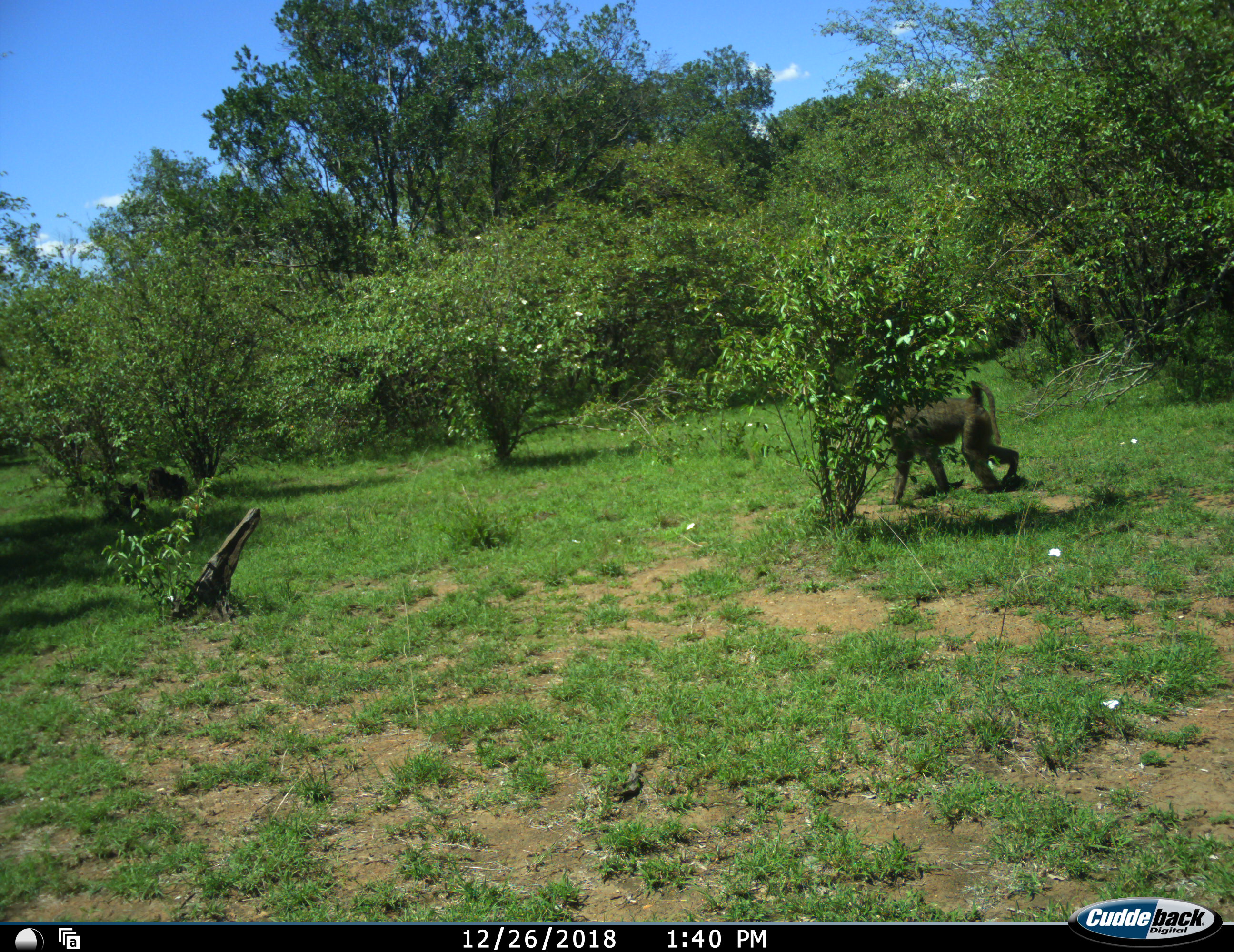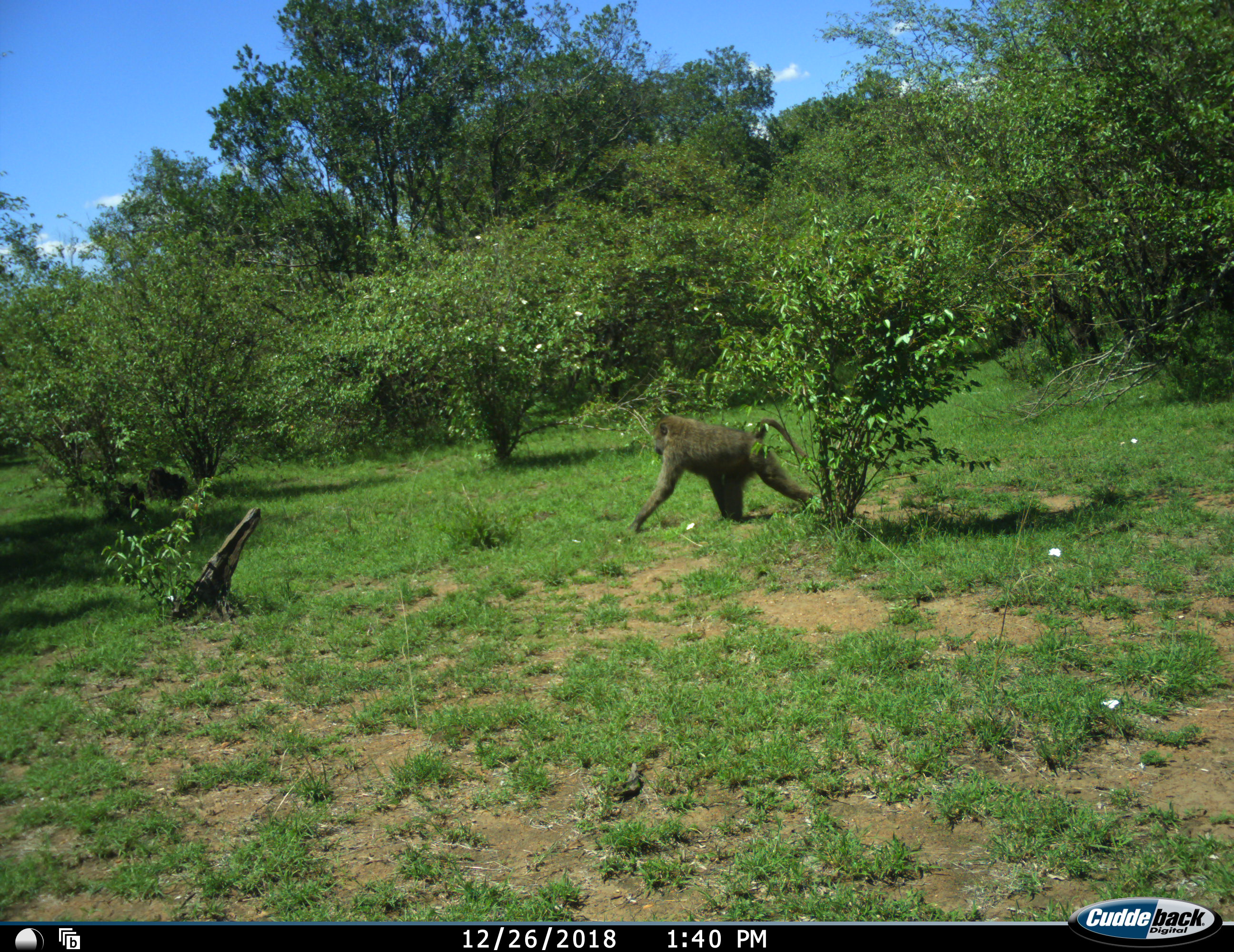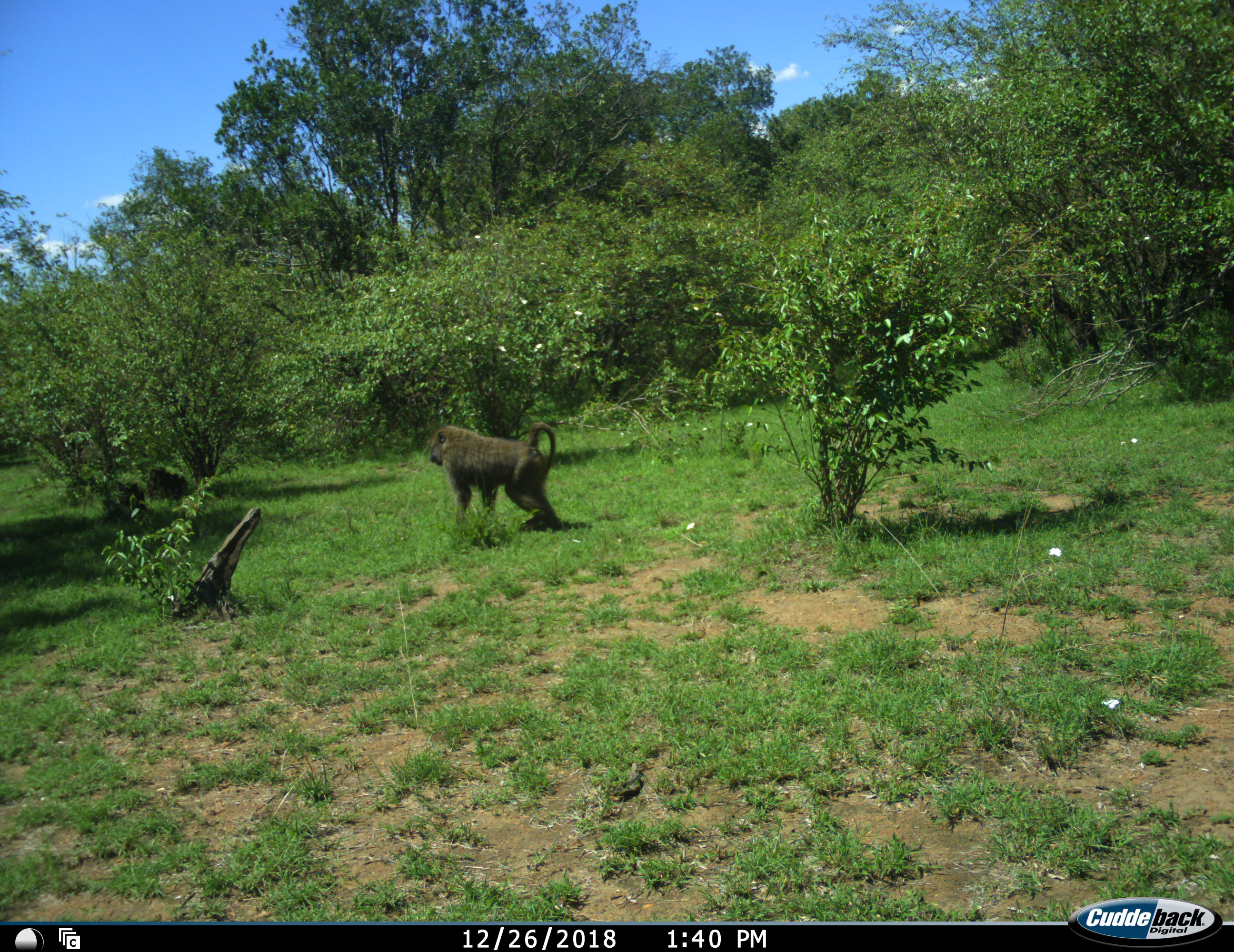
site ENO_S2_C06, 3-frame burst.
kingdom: Animalia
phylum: Chordata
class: Mammalia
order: Primates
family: Cercopithecidae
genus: Papio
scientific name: Papio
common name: baboon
Baboon (Papio), count 1. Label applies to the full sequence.